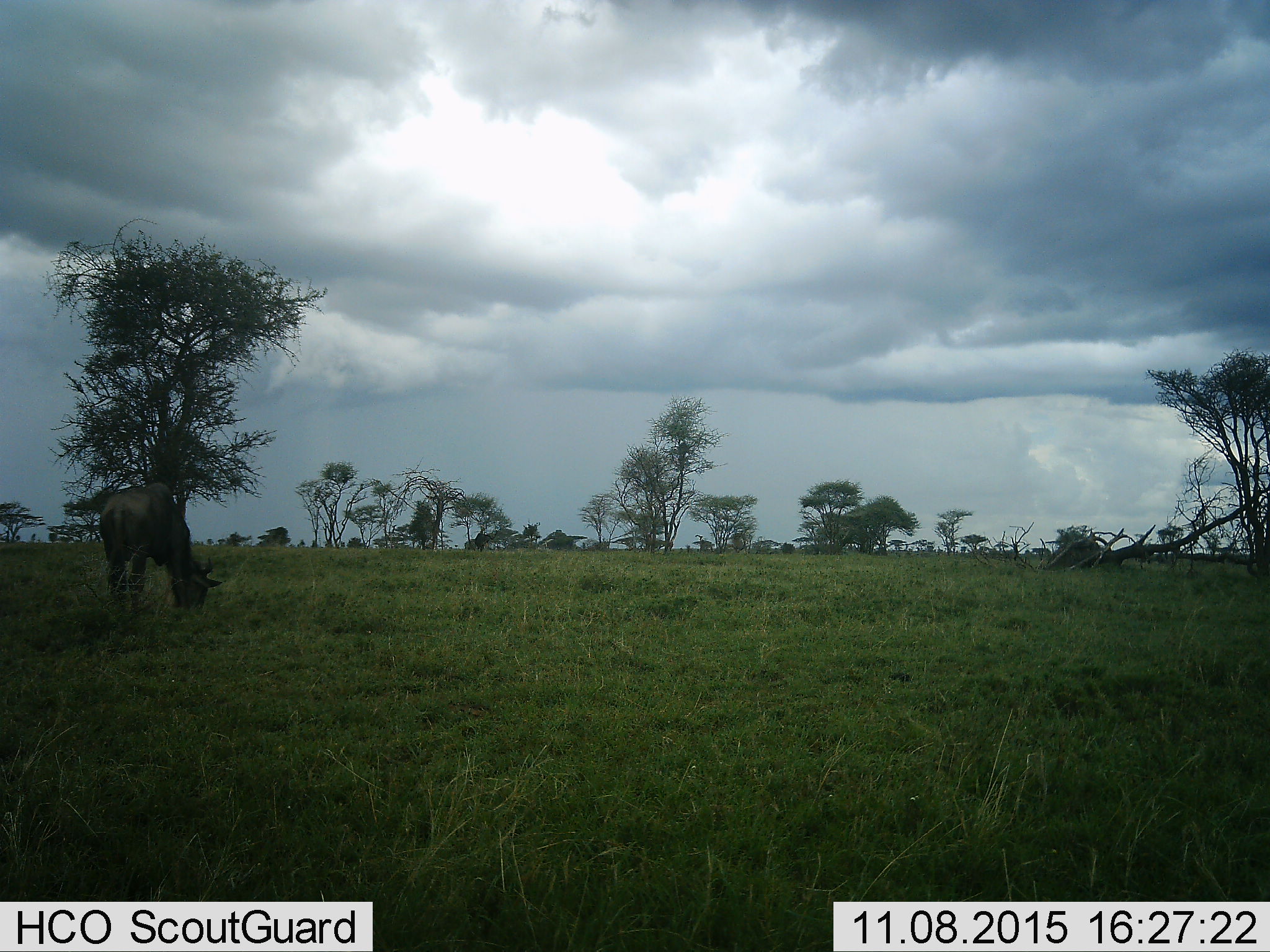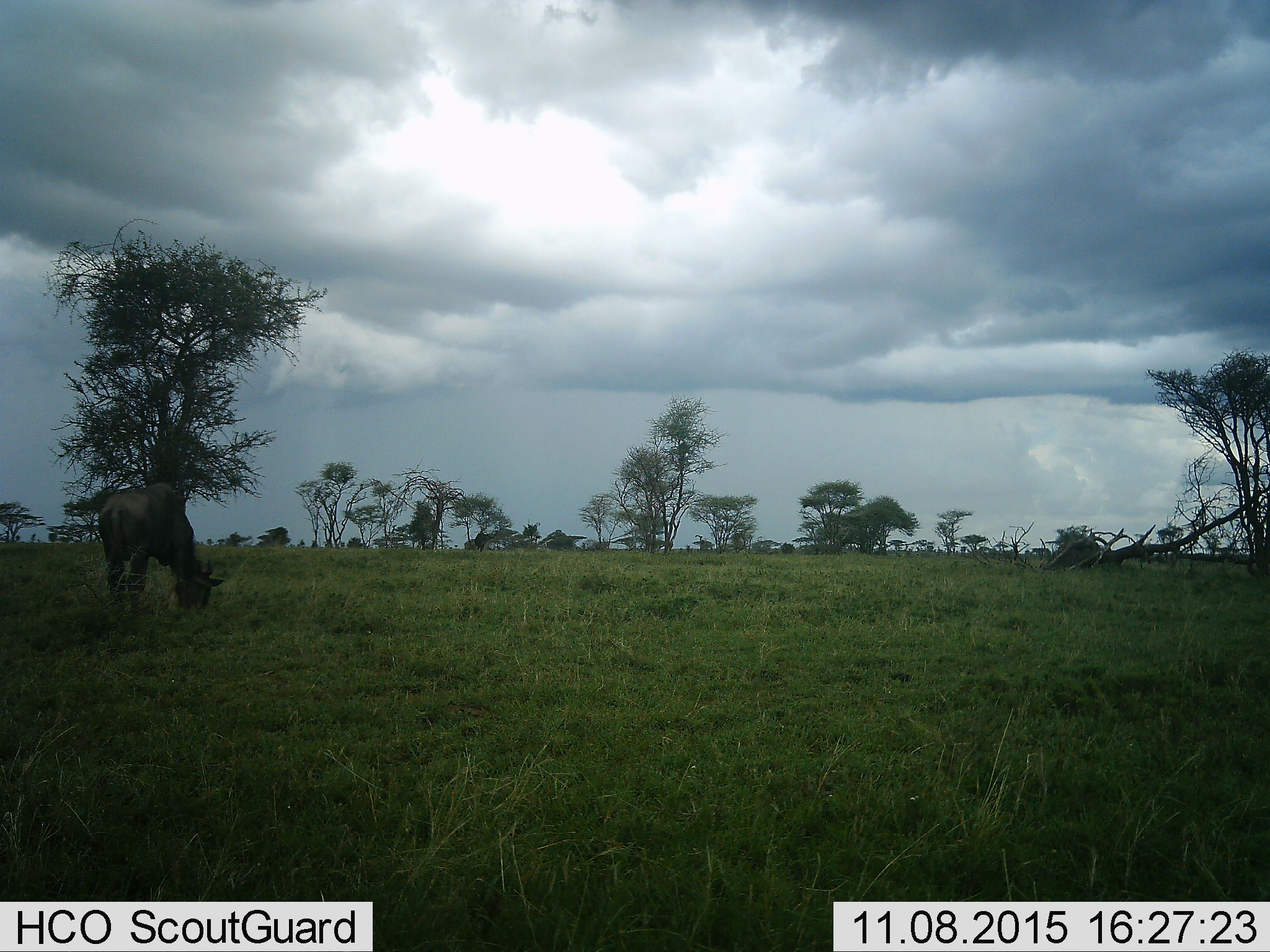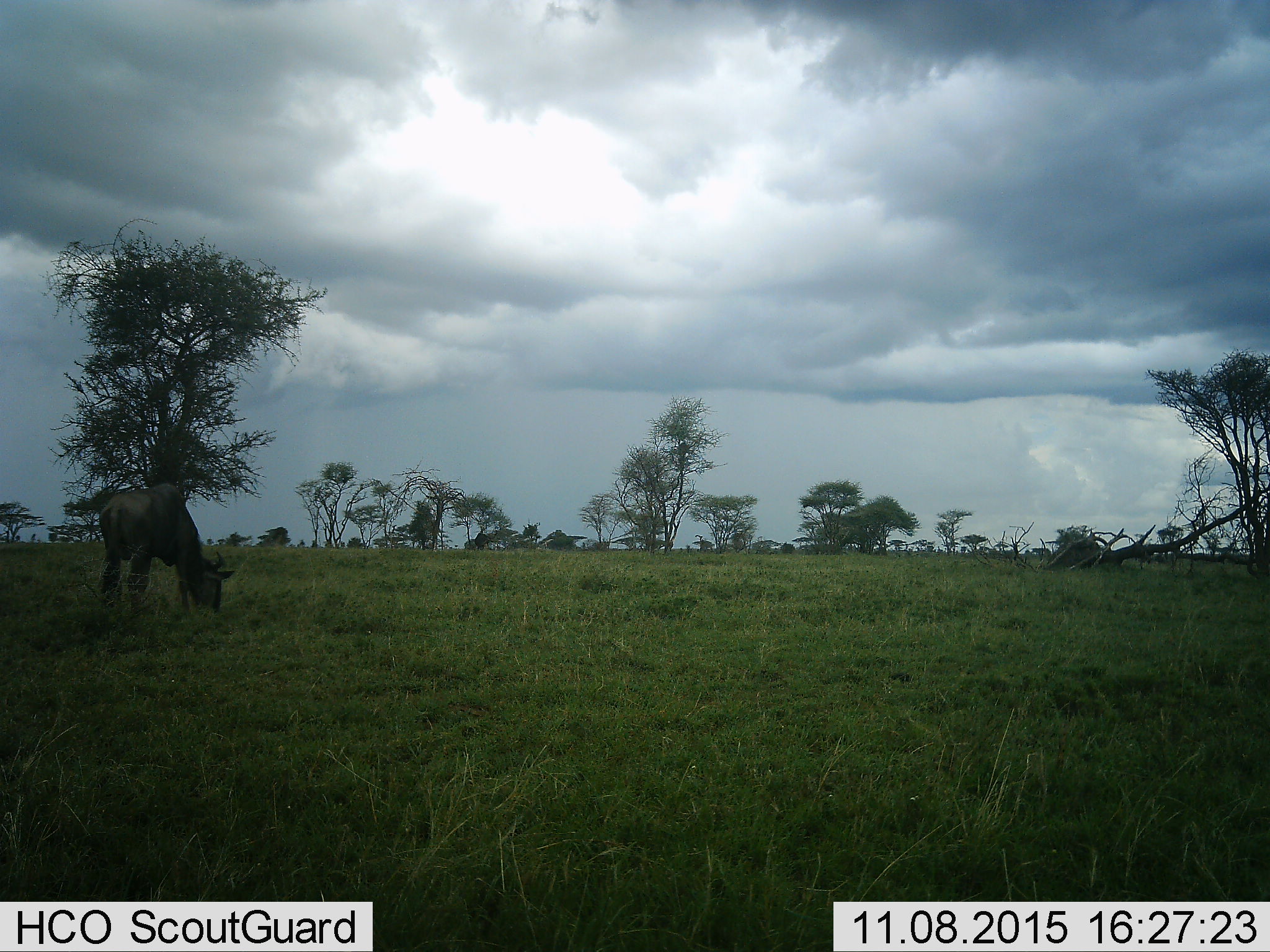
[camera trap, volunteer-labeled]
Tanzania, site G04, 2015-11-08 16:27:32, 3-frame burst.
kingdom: Animalia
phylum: Chordata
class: Mammalia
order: Artiodactyla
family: Bovidae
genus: Connochaetes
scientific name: Connochaetes taurinus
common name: blue wildebeest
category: wildebeest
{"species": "wildebeest (blue wildebeest) (Connochaetes taurinus)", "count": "1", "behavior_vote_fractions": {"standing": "38%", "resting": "0%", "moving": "0%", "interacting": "0%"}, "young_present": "0%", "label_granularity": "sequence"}